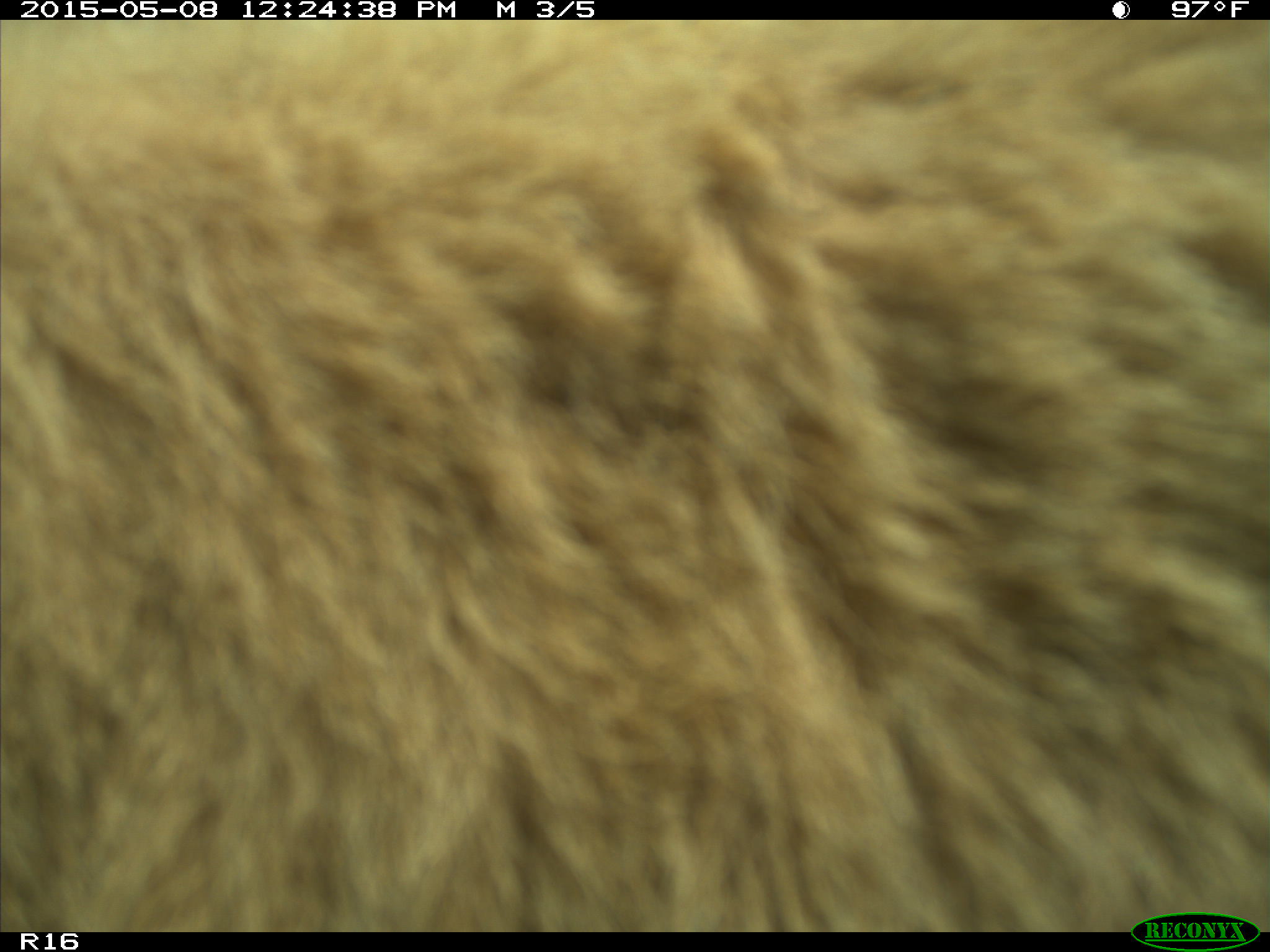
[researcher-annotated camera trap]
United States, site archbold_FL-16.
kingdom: Animalia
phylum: Chordata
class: Mammalia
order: Artiodactyla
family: Bovidae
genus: Bos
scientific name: Bos taurus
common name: domestic cow